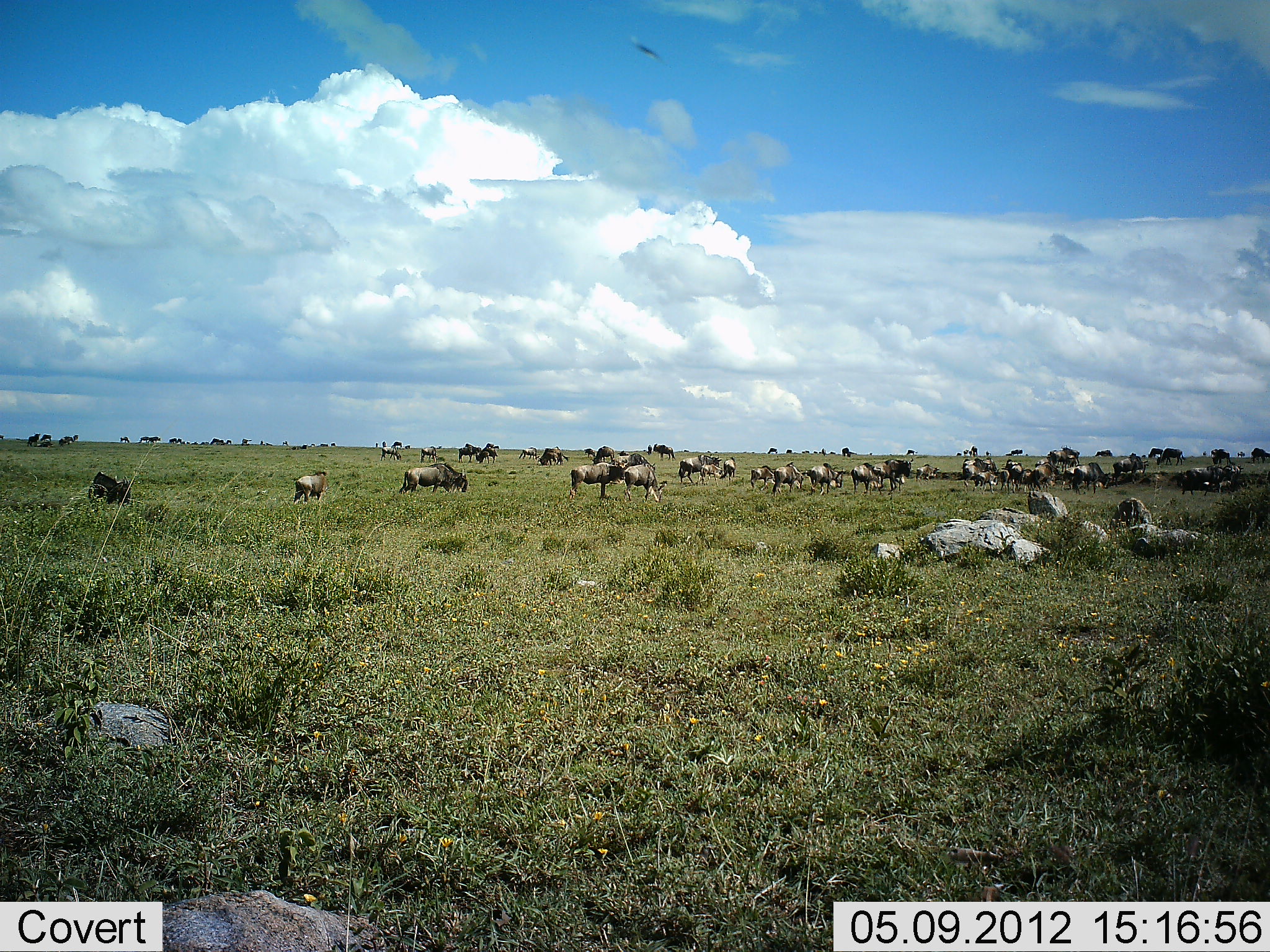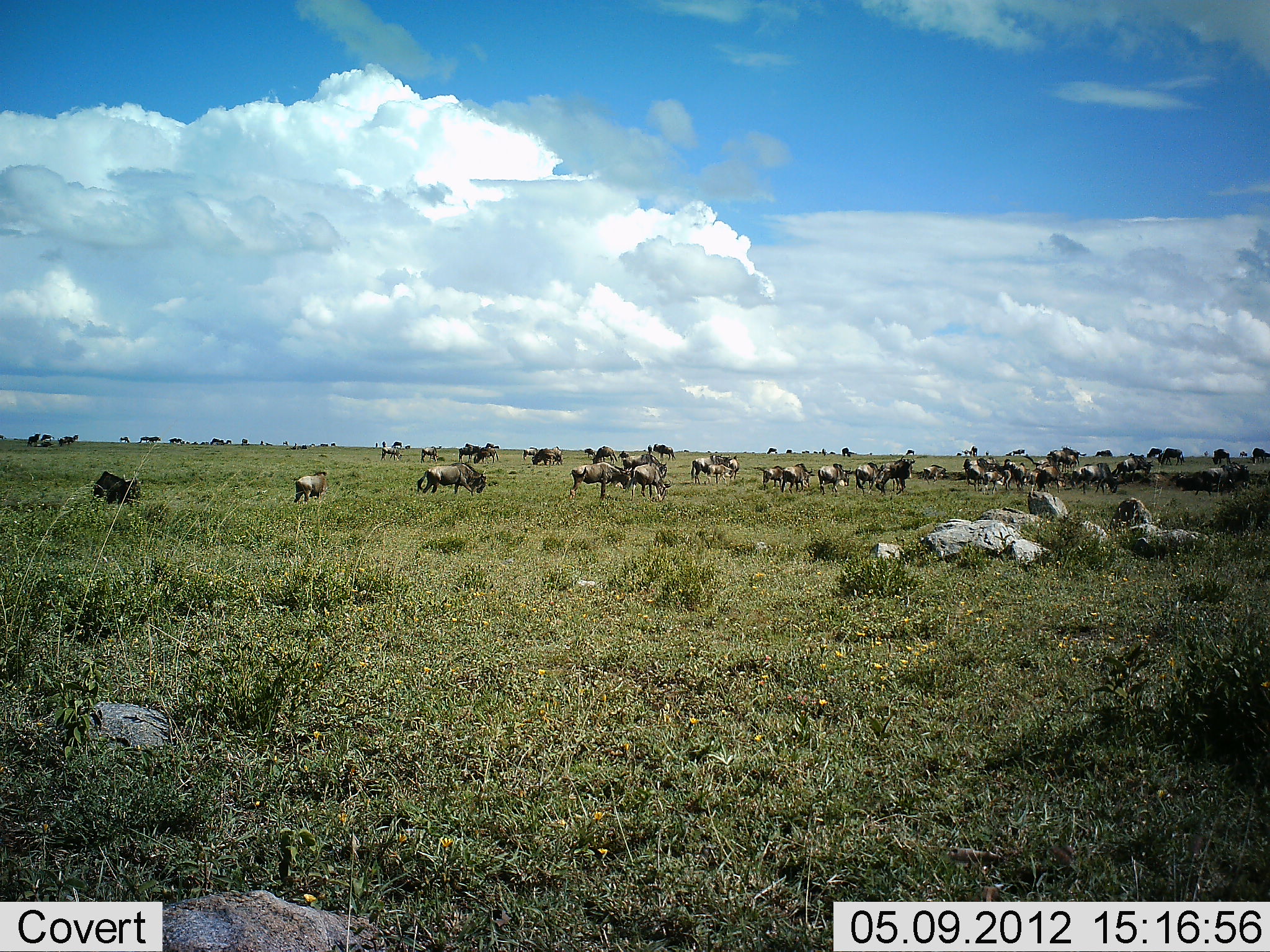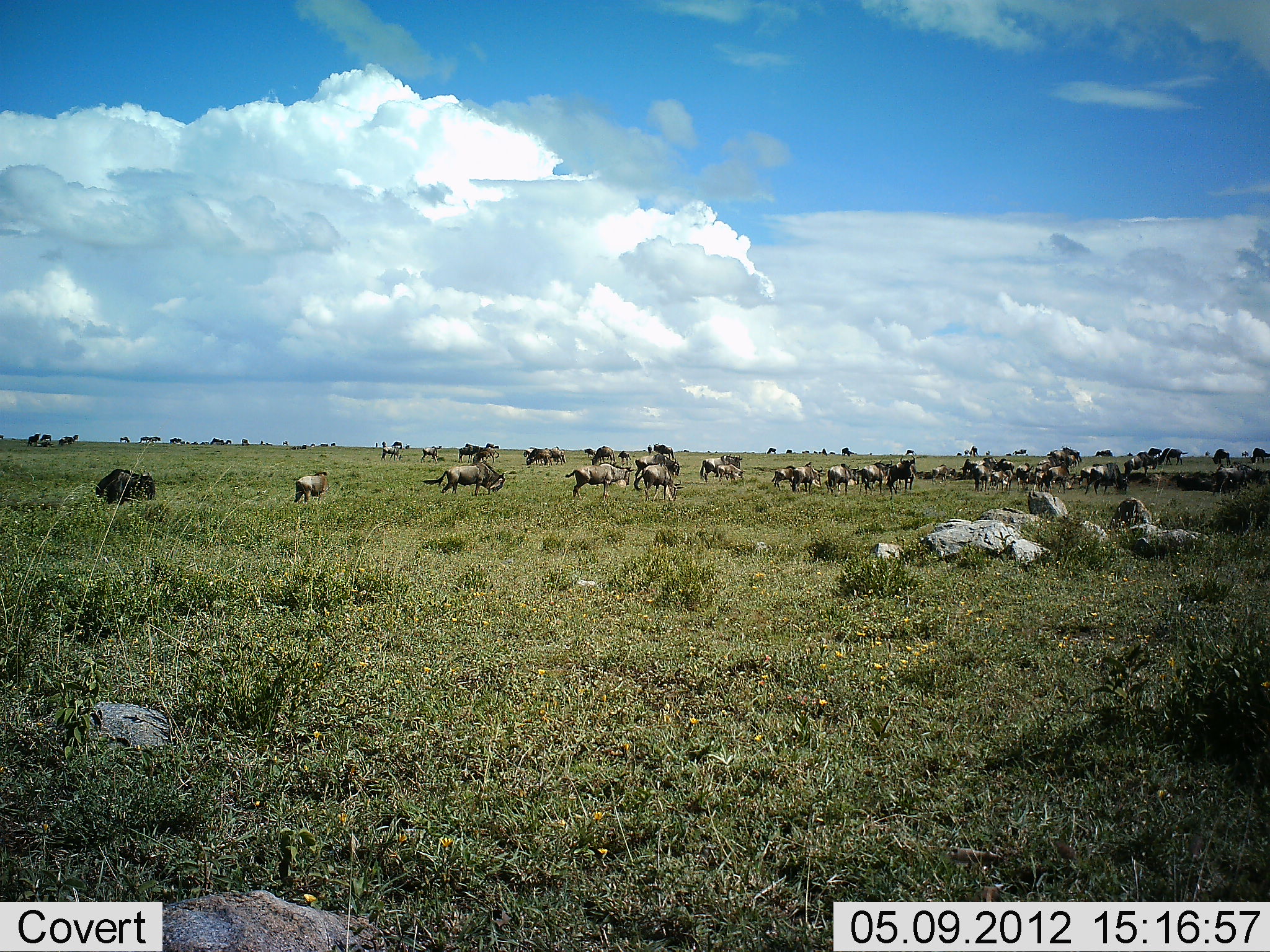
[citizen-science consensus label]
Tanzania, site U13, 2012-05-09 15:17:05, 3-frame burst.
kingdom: Animalia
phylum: Chordata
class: Mammalia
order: Artiodactyla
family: Bovidae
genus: Connochaetes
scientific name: Connochaetes taurinus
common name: blue wildebeest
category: wildebeest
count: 51+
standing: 64%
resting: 9%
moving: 27%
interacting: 9%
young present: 0%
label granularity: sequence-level